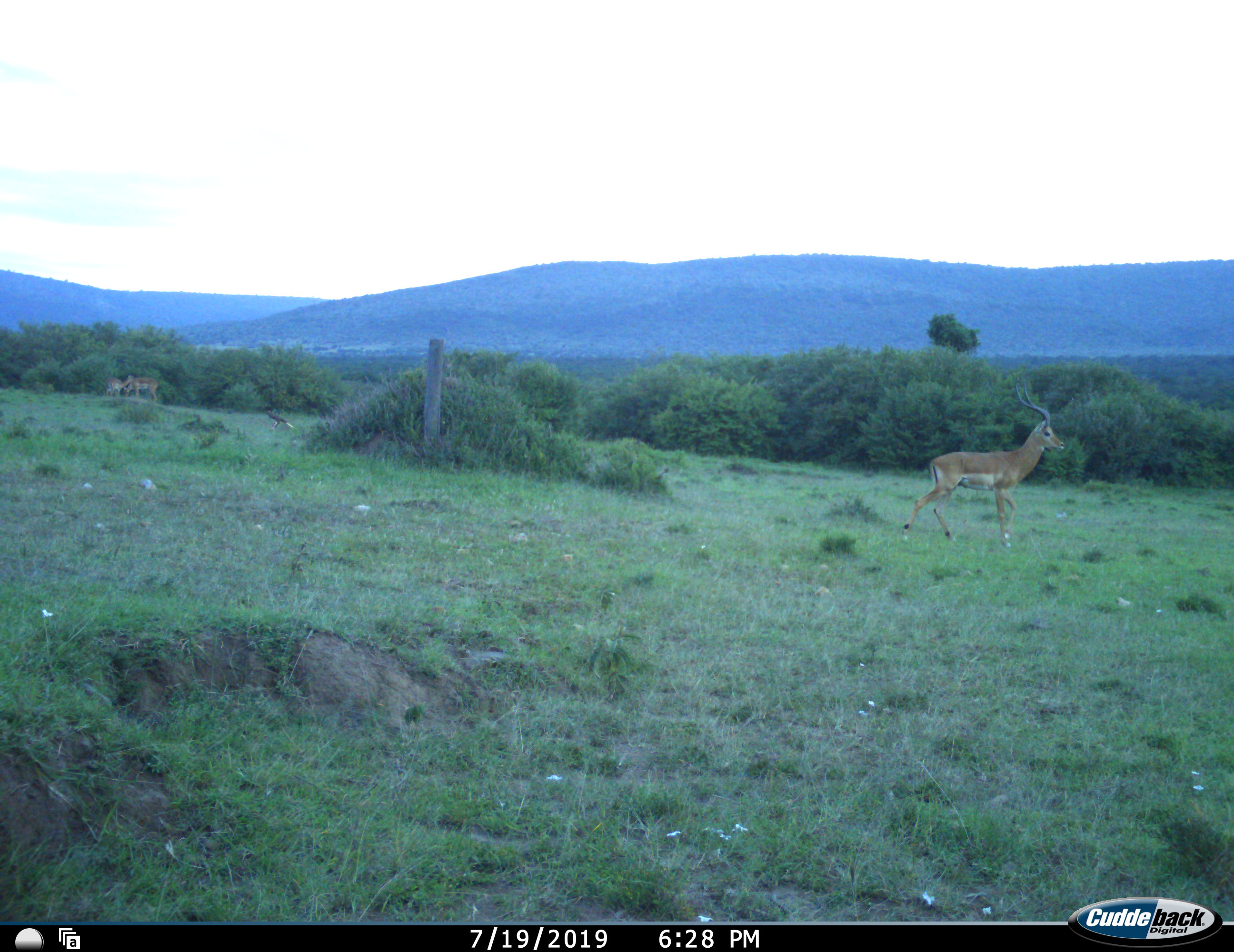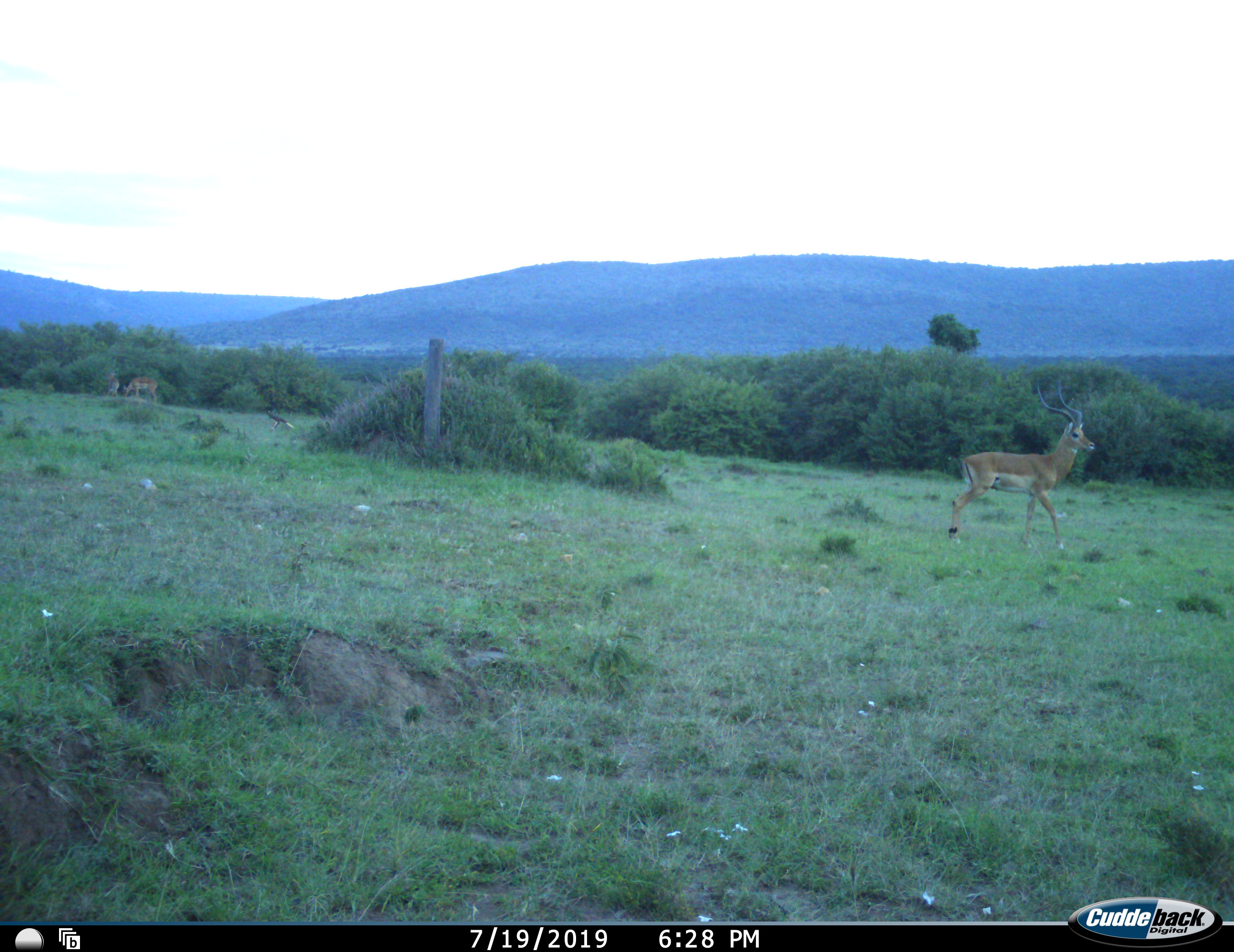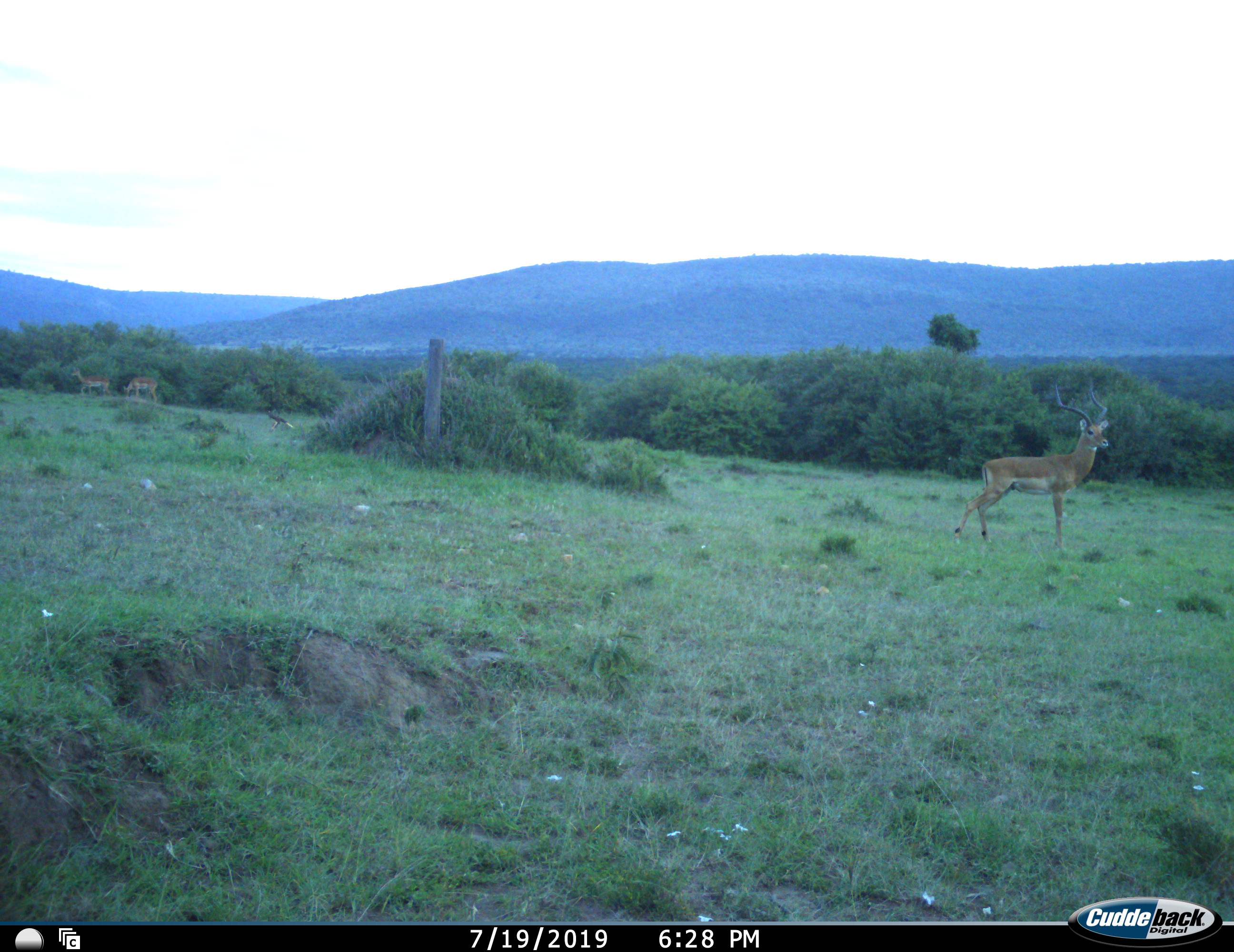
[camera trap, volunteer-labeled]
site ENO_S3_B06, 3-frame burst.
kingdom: Animalia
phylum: Chordata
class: Mammalia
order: Artiodactyla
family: Bovidae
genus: Aepyceros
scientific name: Aepyceros melampus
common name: impala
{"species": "impala (Aepyceros melampus)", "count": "3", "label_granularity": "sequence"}